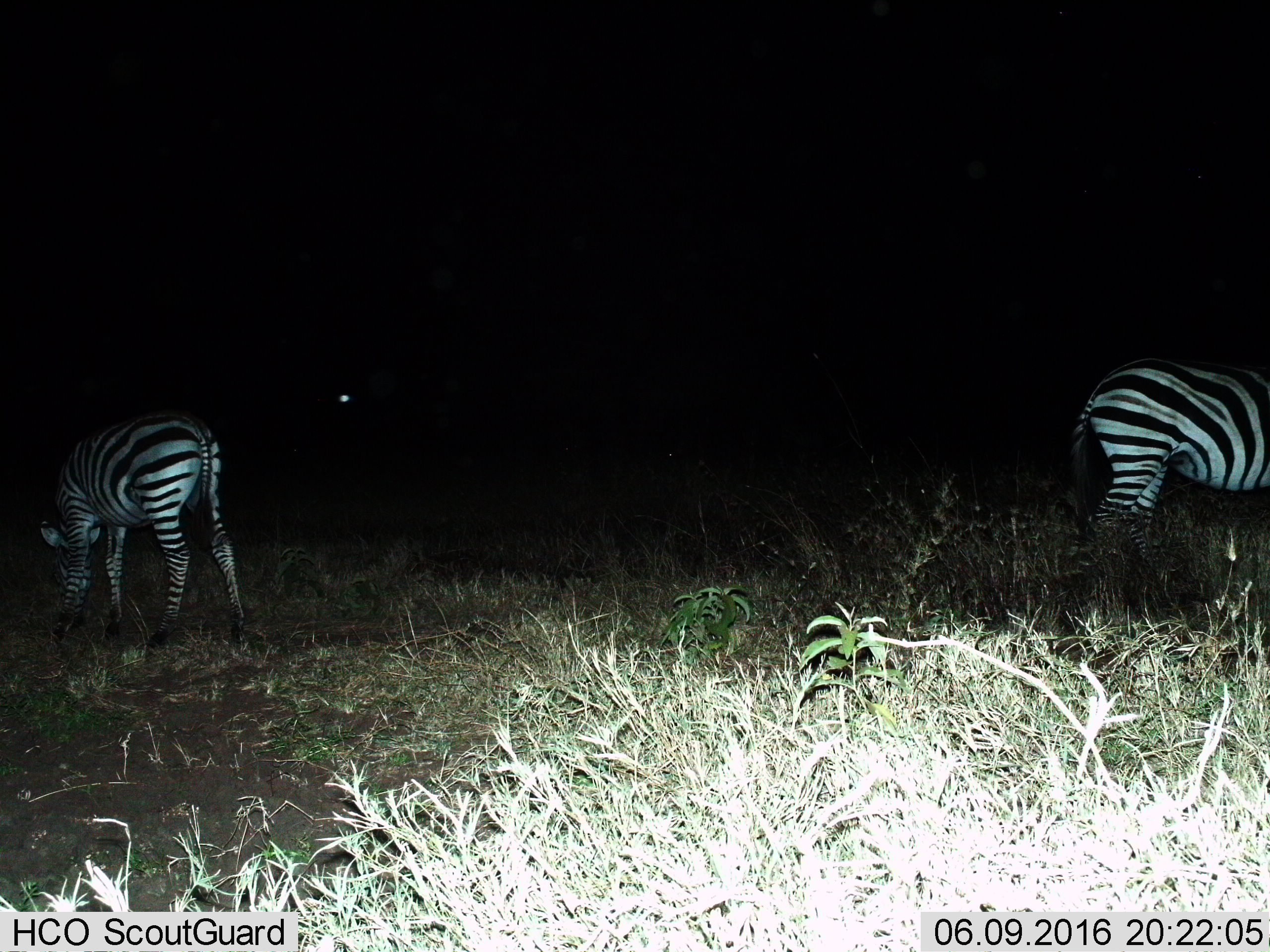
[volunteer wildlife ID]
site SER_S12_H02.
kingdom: Animalia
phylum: Chordata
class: Mammalia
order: Perissodactyla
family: Equidae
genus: Equus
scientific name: Equus quagga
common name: plains zebra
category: zebraplains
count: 2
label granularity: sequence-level